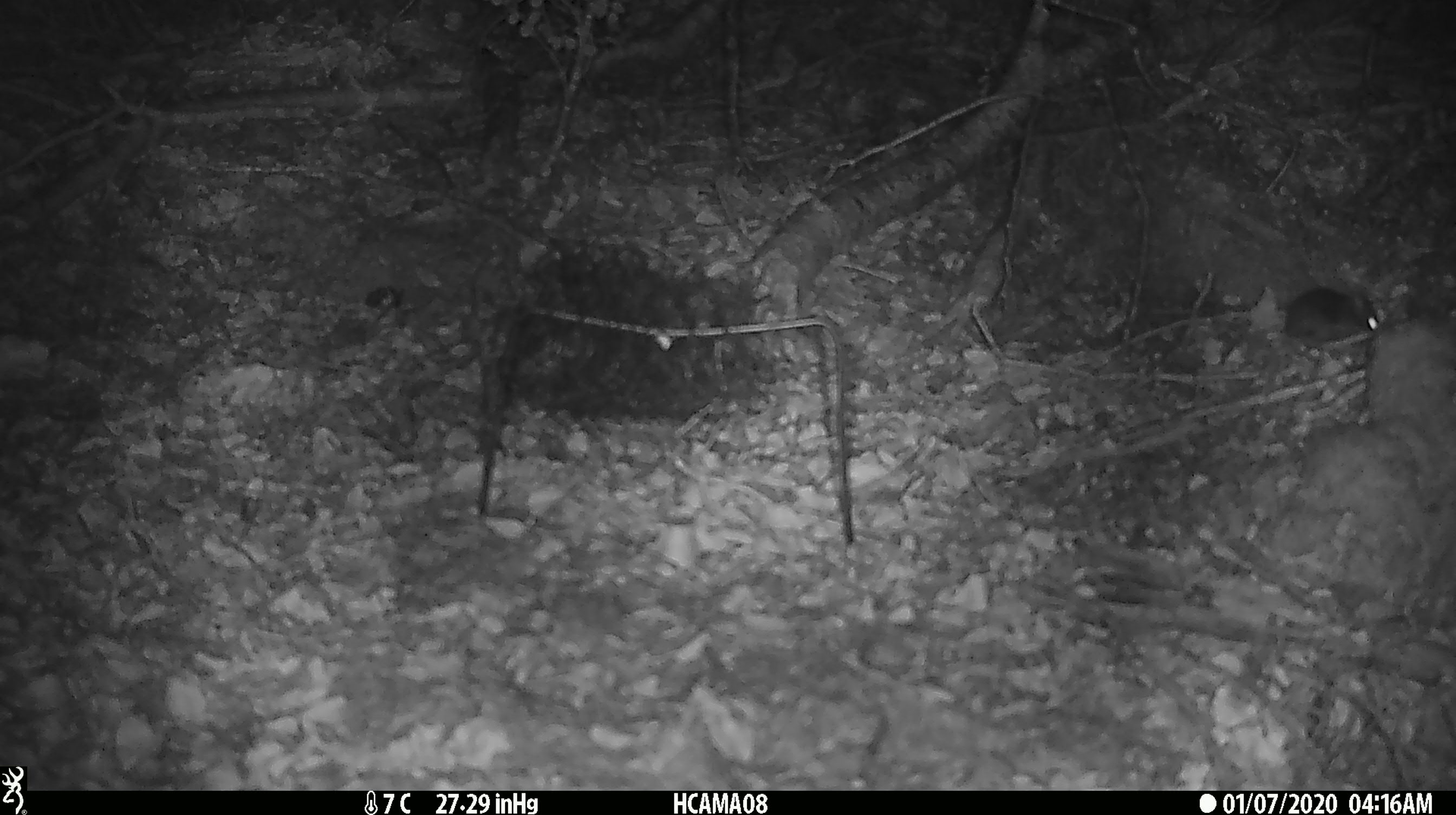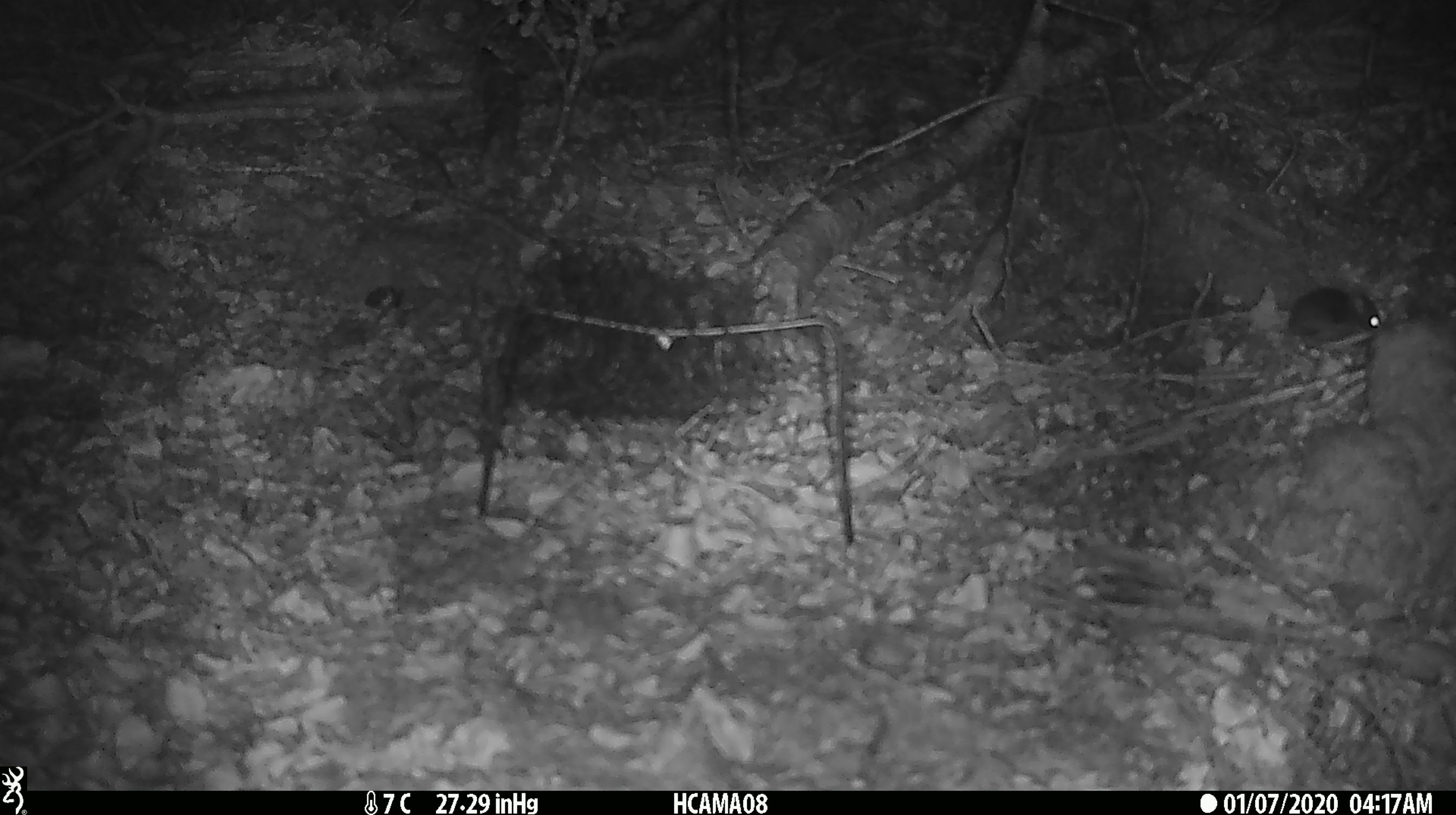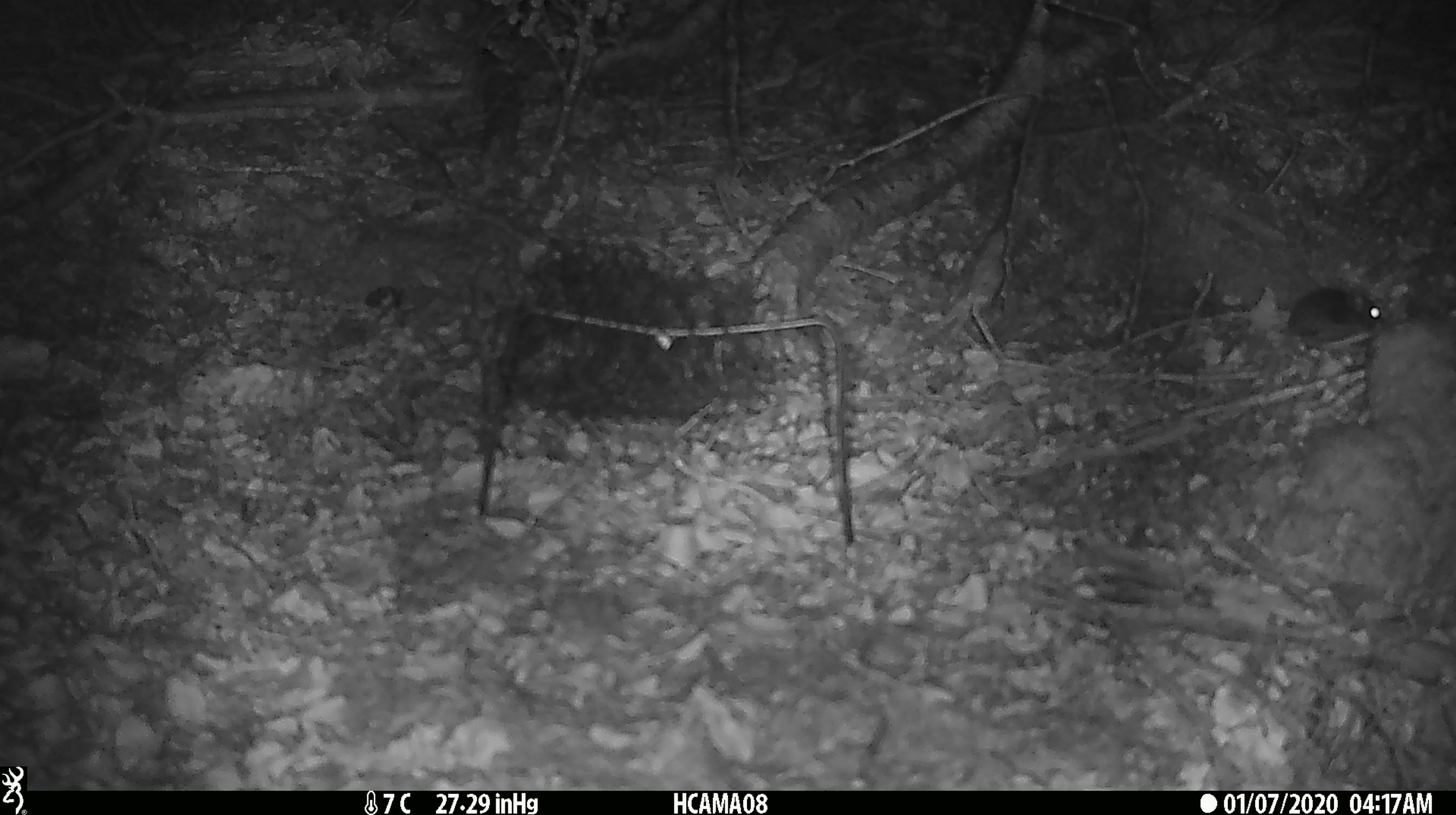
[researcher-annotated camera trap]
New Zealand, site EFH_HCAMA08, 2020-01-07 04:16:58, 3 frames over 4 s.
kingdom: Animalia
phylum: Chordata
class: Mammalia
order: Rodentia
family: Muridae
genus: Mus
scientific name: Mus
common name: mouse